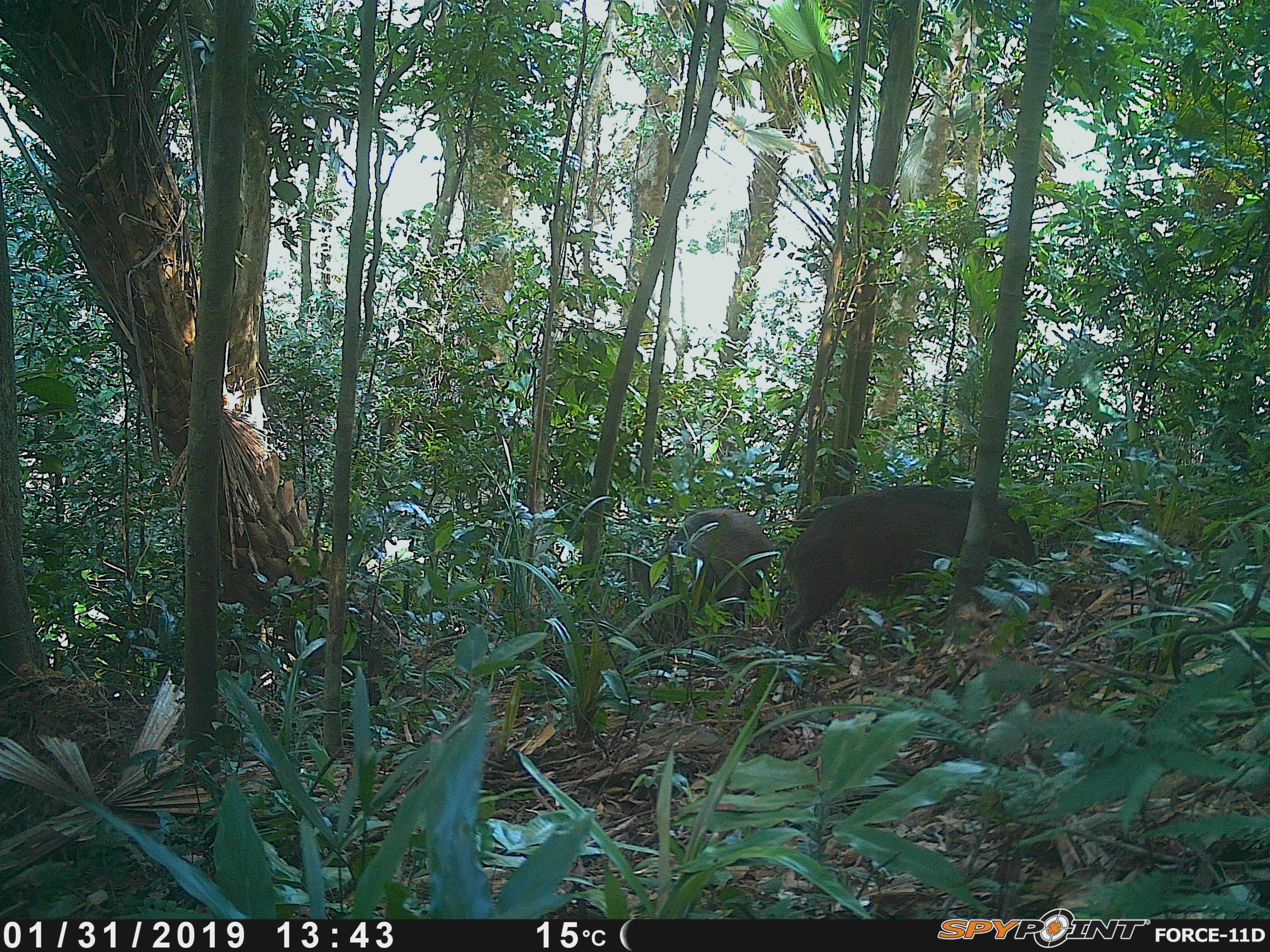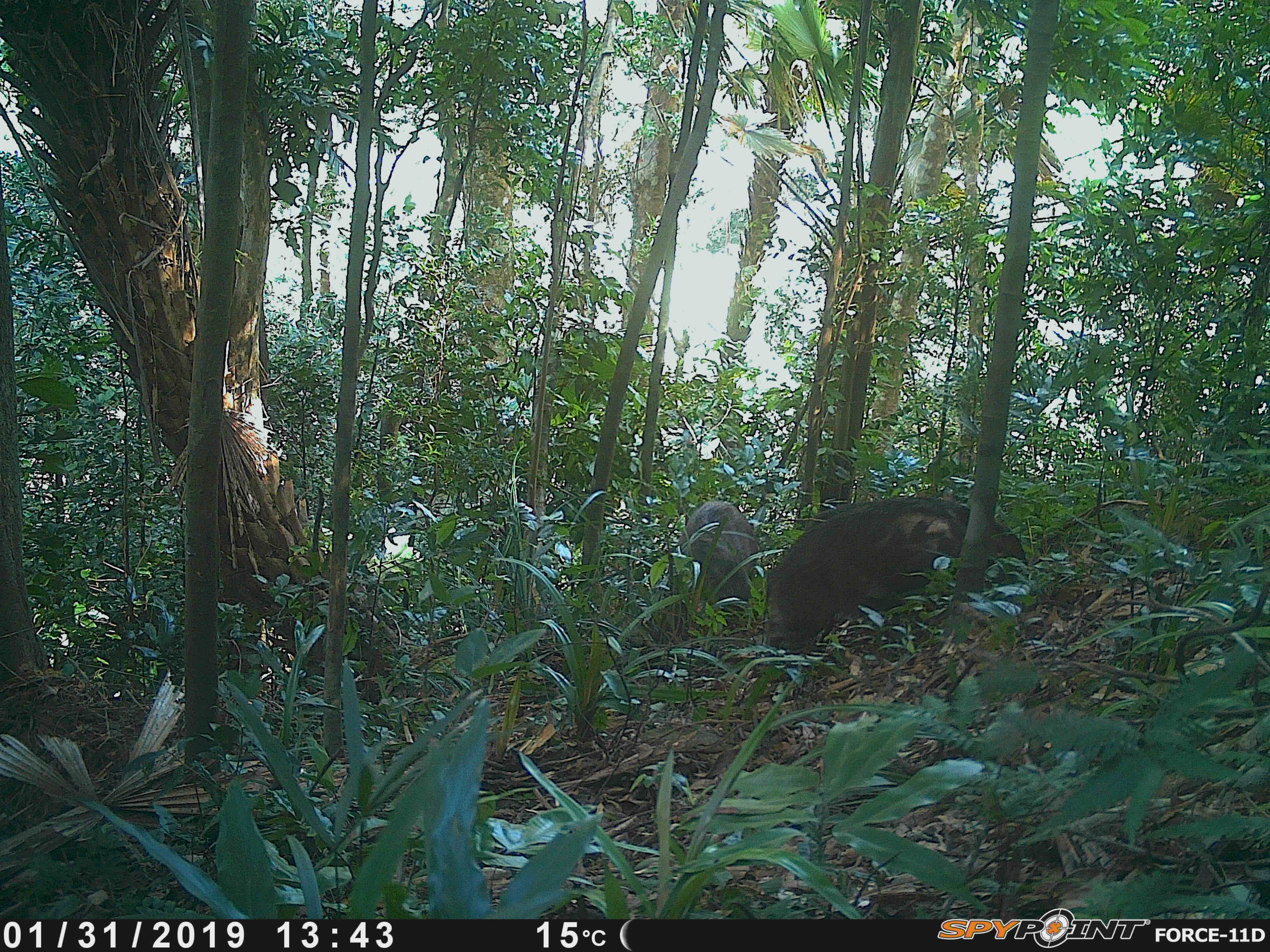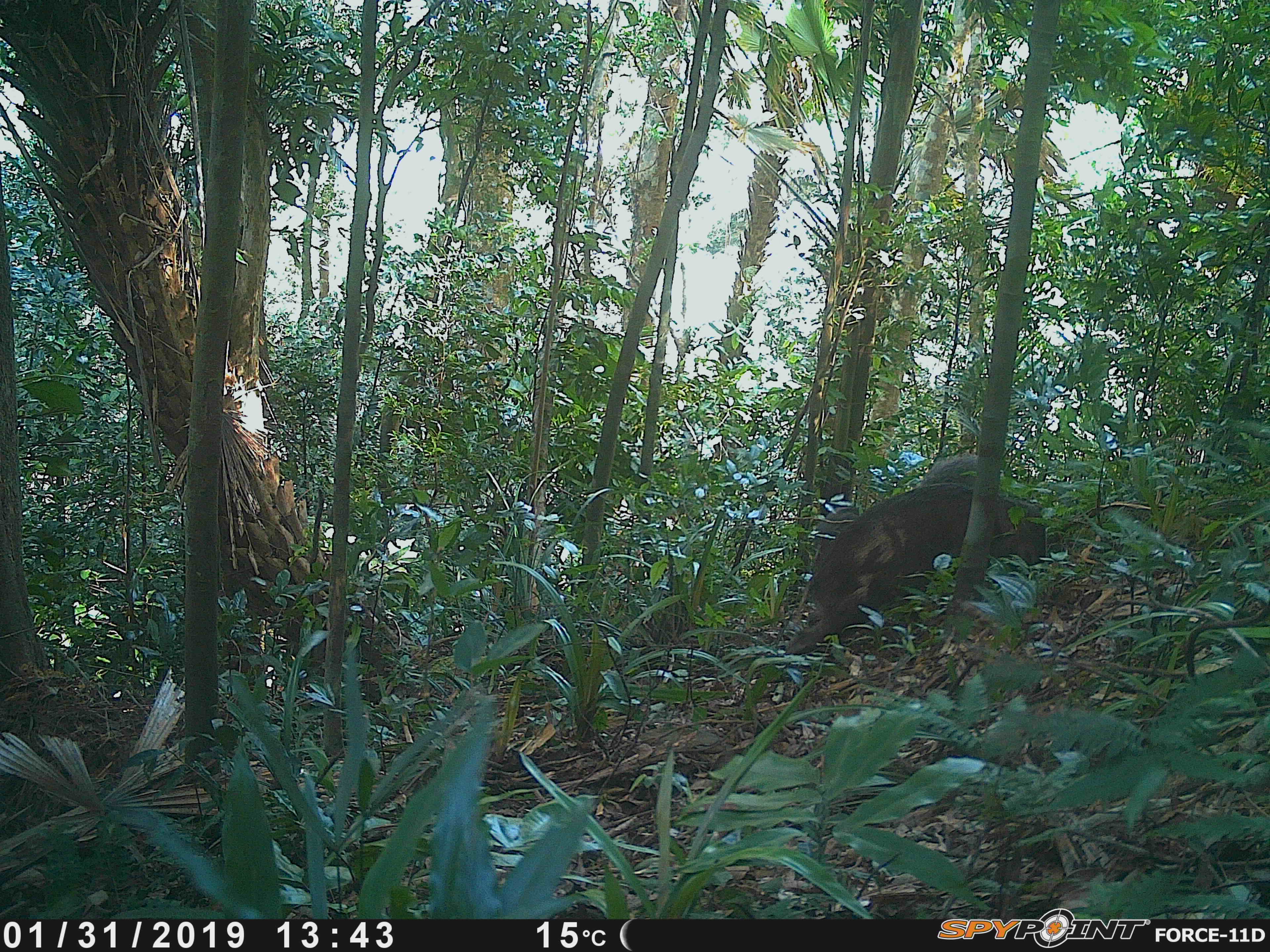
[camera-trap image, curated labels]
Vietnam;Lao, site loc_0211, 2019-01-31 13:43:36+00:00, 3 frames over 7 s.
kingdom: Animalia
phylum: Chordata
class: Mammalia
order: Artiodactyla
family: Suidae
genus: Sus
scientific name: Sus scrofa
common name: eurasian wild pig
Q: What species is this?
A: Eurasian wild pig (Sus scrofa).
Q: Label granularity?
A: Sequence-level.